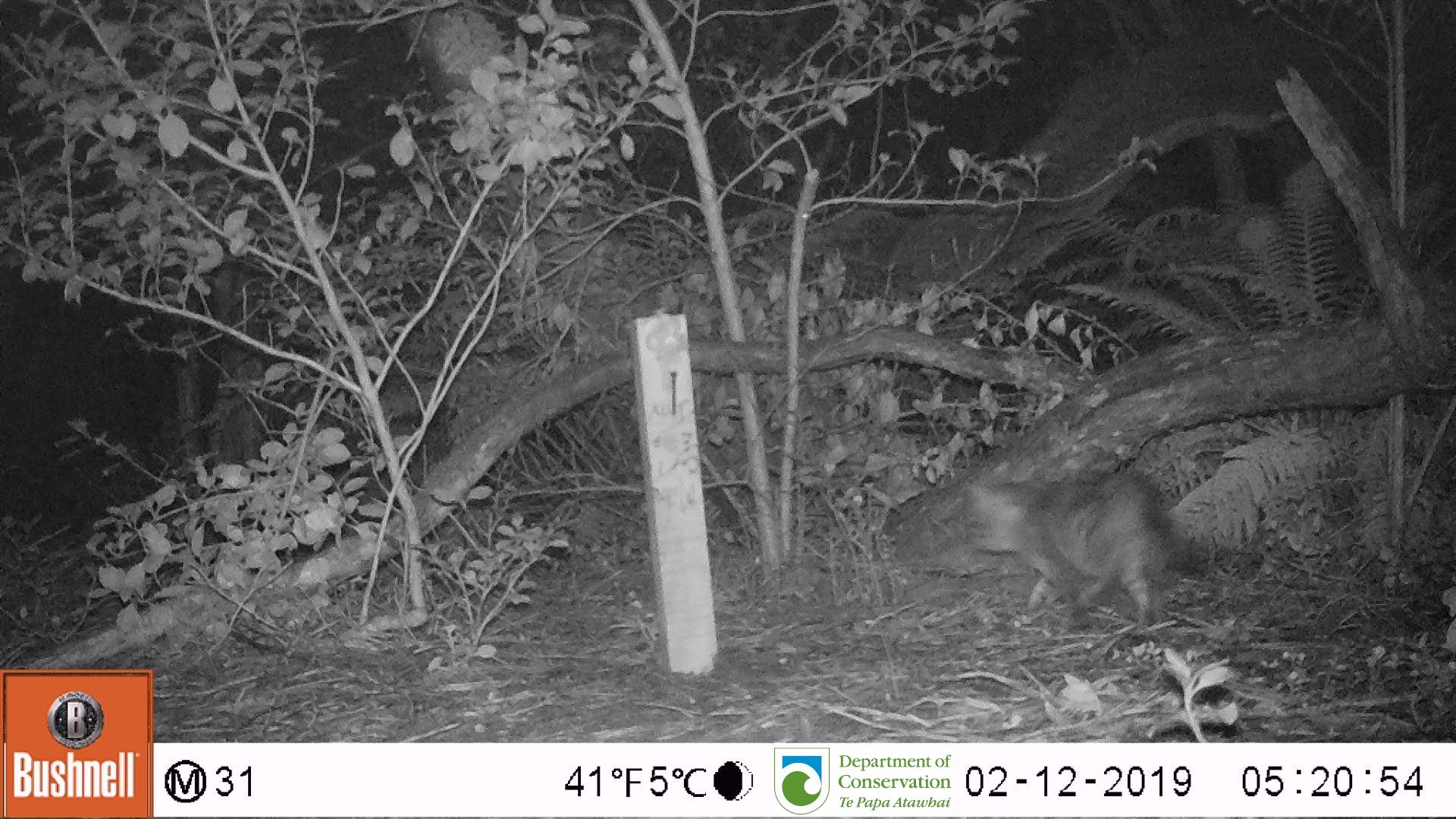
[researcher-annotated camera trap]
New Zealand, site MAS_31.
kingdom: Animalia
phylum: Chordata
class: Mammalia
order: Carnivora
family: Felidae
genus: Felis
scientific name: Felis catus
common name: domestic cat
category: cat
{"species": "cat (domestic cat) (Felis catus)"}